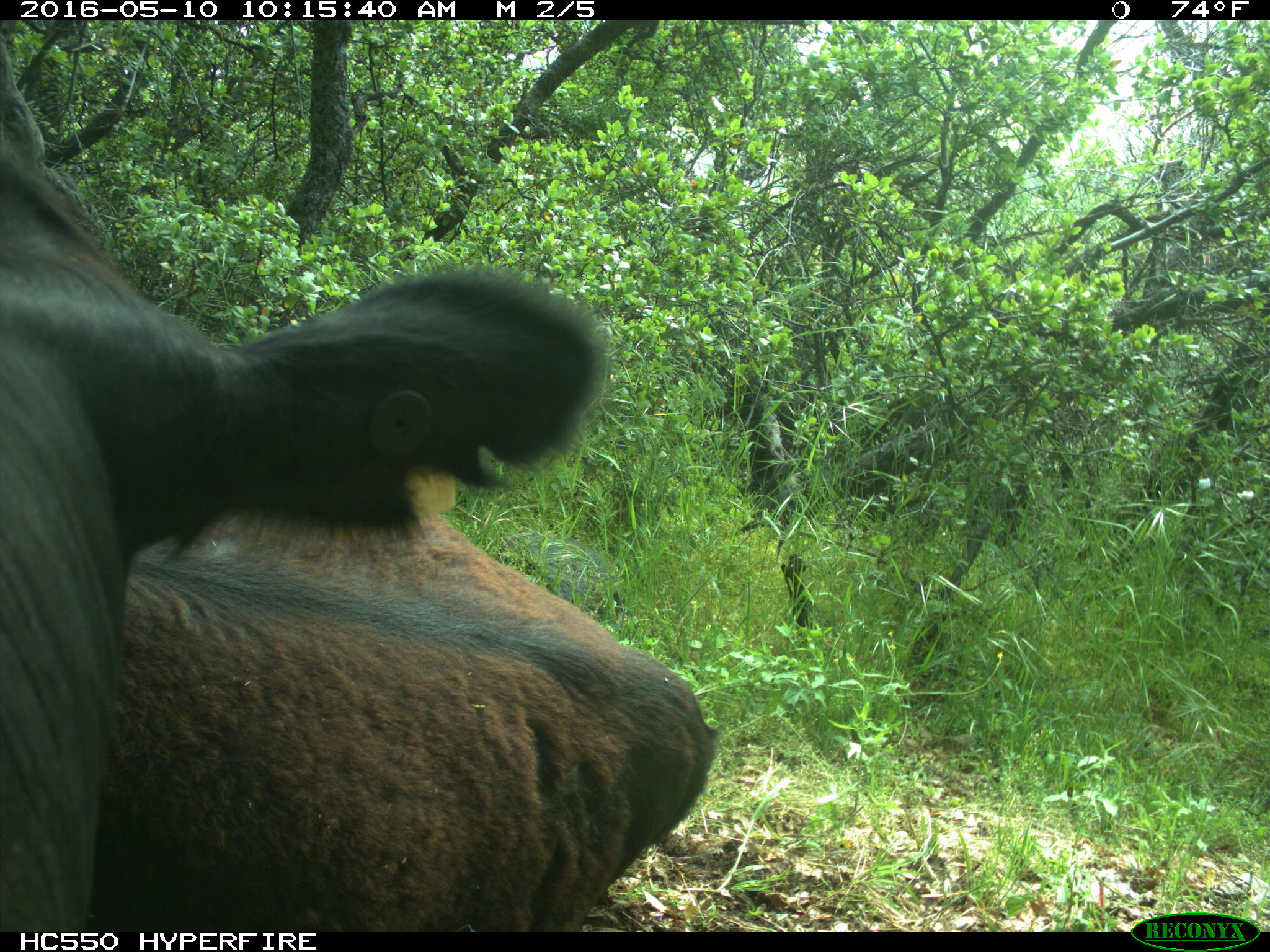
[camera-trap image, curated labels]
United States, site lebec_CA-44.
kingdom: Animalia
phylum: Chordata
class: Mammalia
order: Artiodactyla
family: Bovidae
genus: Bos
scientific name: Bos taurus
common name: domestic cow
Bos taurus (domestic cow).